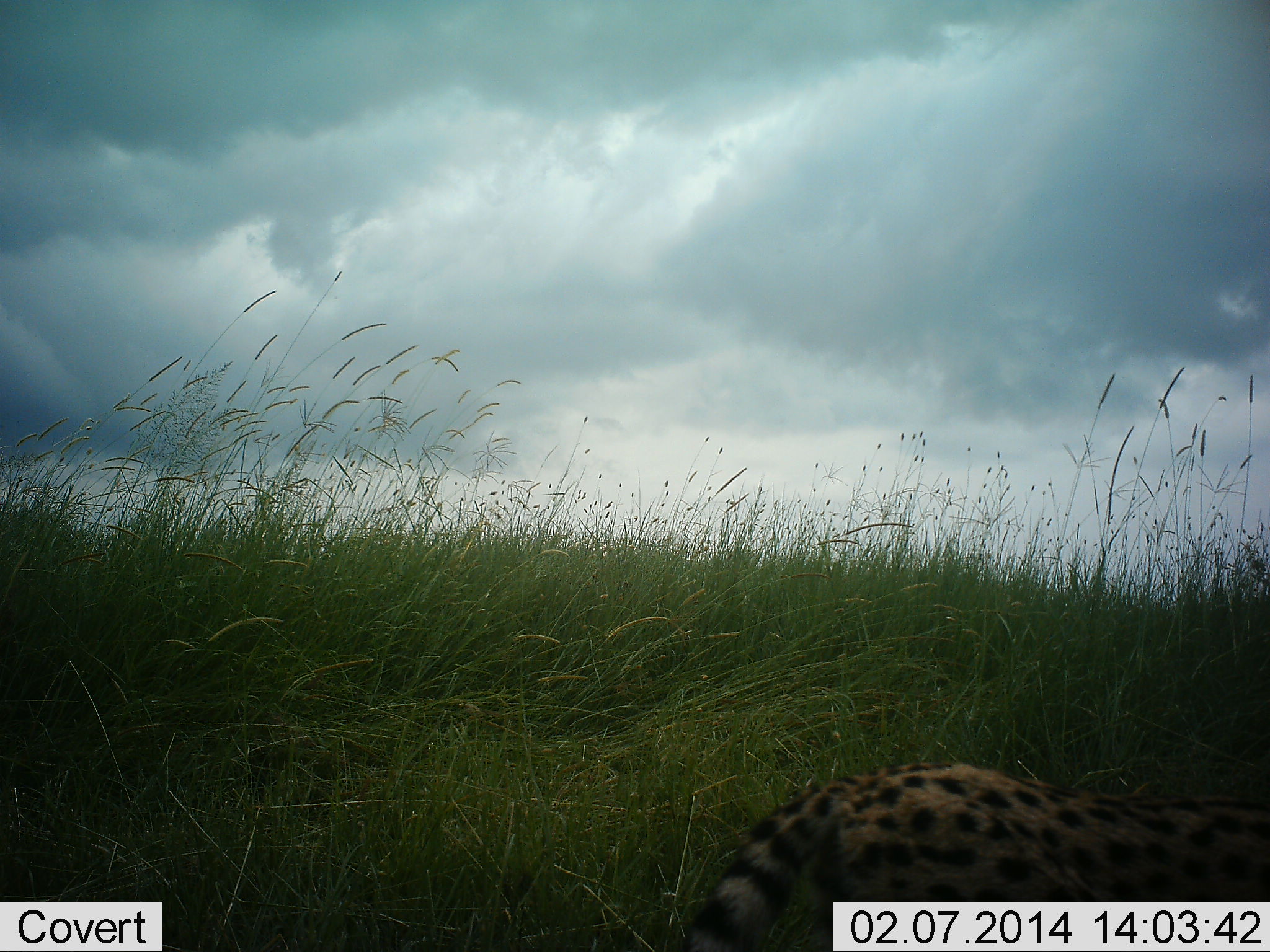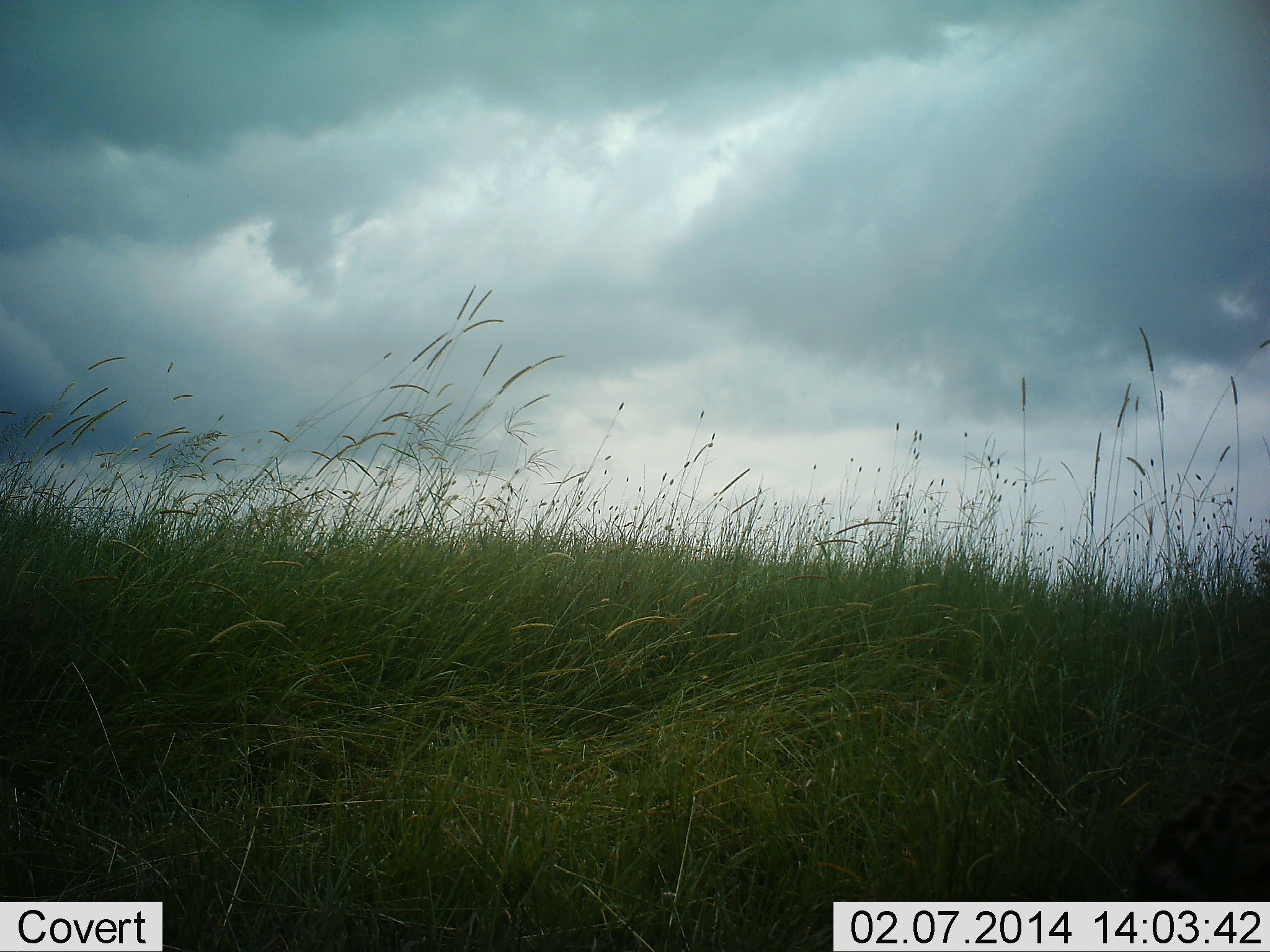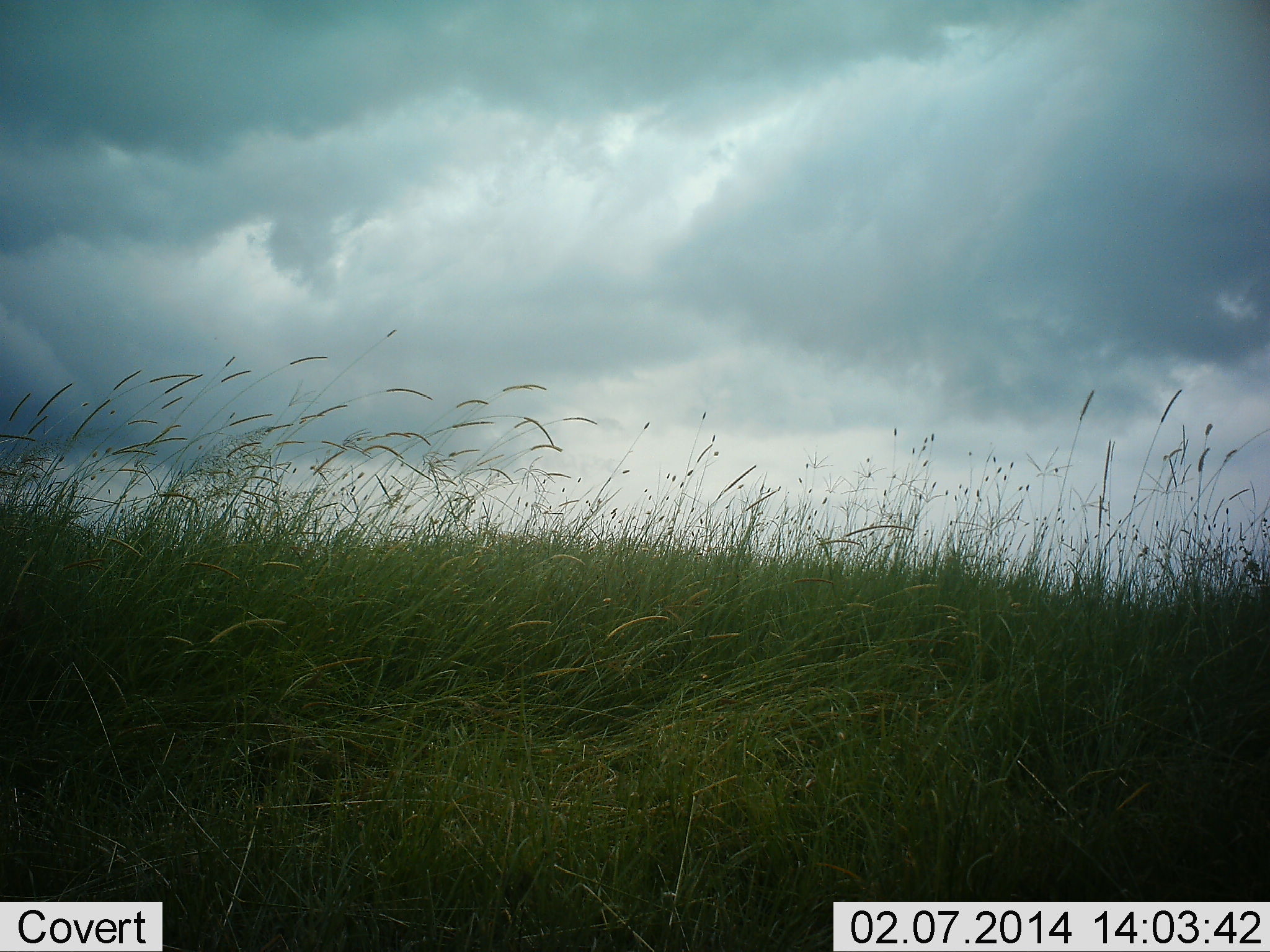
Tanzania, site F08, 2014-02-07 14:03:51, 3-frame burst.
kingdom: Animalia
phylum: Chordata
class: Mammalia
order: Carnivora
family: Felidae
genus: Leptailurus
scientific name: Leptailurus serval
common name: serval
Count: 1.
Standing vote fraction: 10%.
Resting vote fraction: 0%.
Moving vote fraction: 90%.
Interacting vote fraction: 0%.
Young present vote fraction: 0%.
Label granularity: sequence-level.